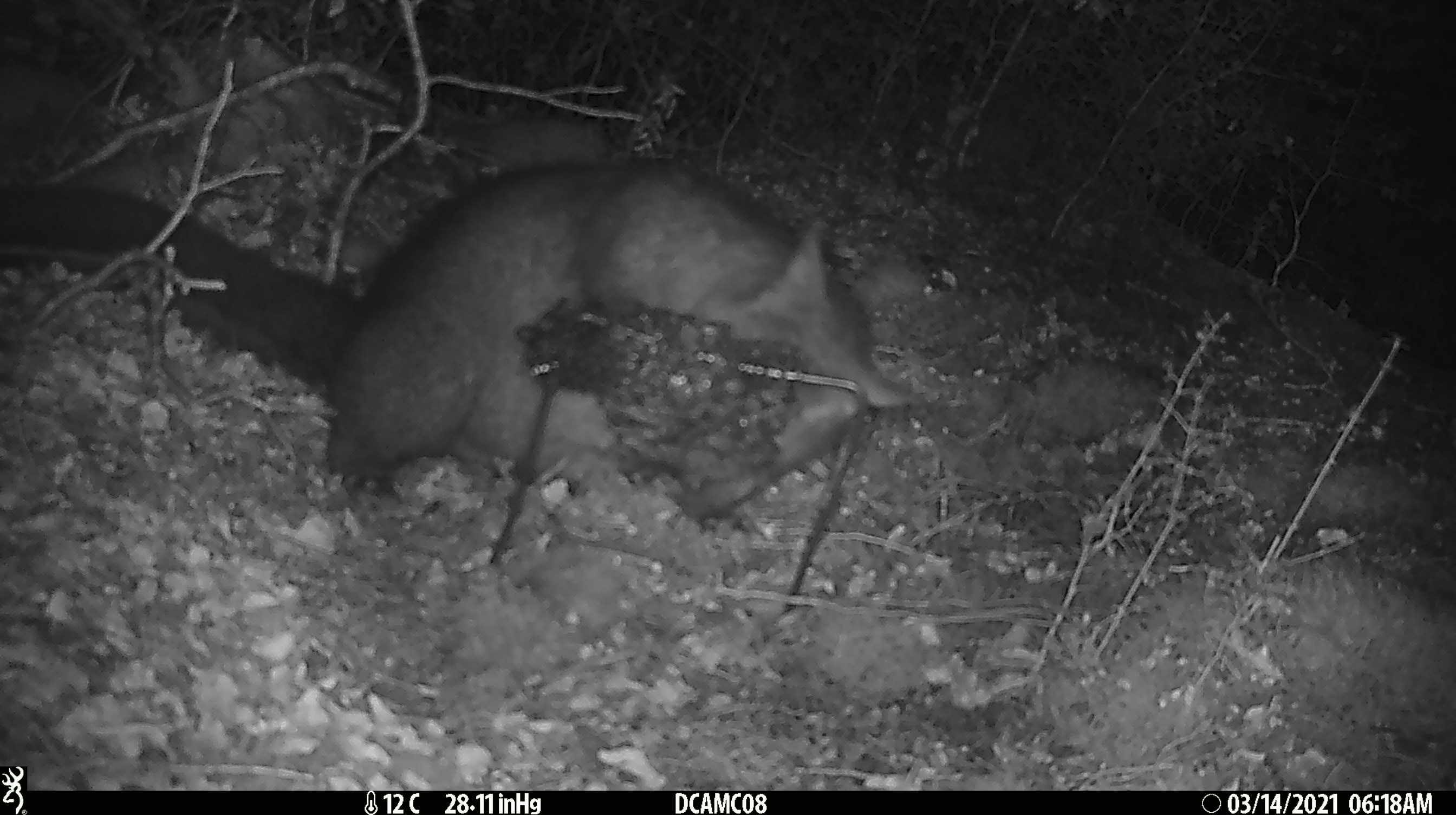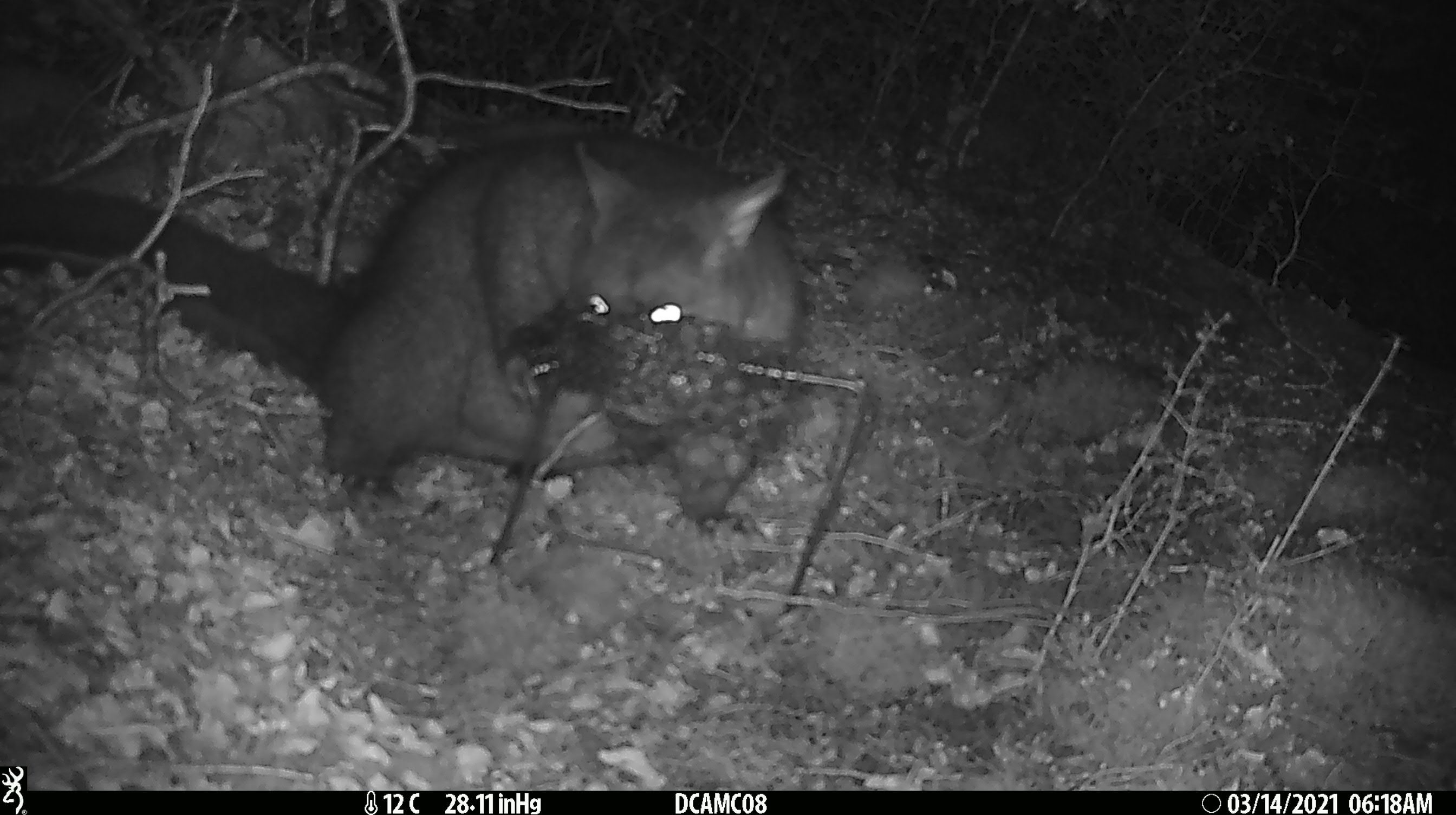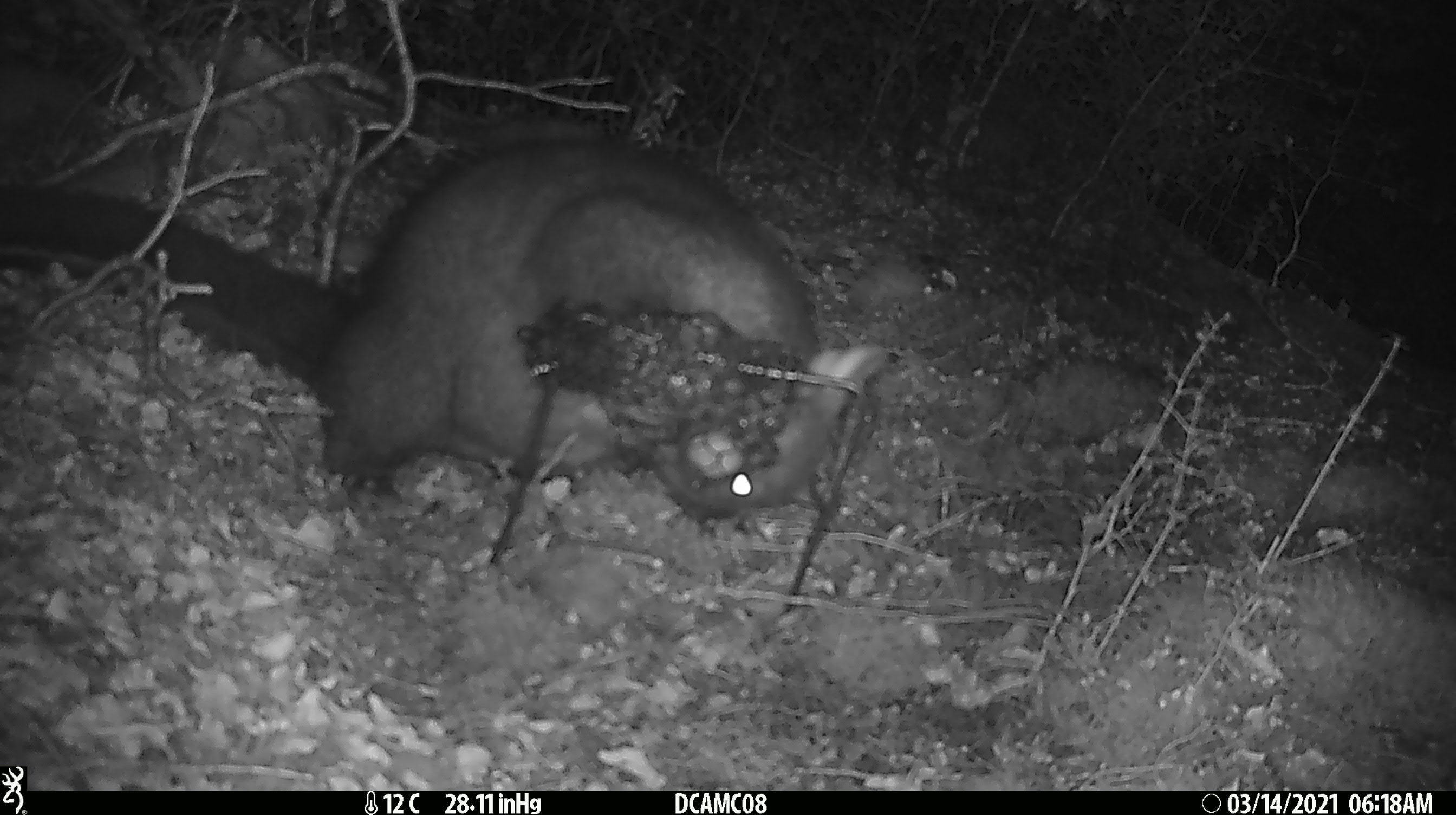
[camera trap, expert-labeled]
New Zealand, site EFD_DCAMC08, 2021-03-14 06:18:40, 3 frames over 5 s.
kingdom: Animalia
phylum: Chordata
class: Mammalia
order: Diprotodontia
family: Phalangeridae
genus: Trichosurus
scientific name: Trichosurus vulpecula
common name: common brushtail possum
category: possum